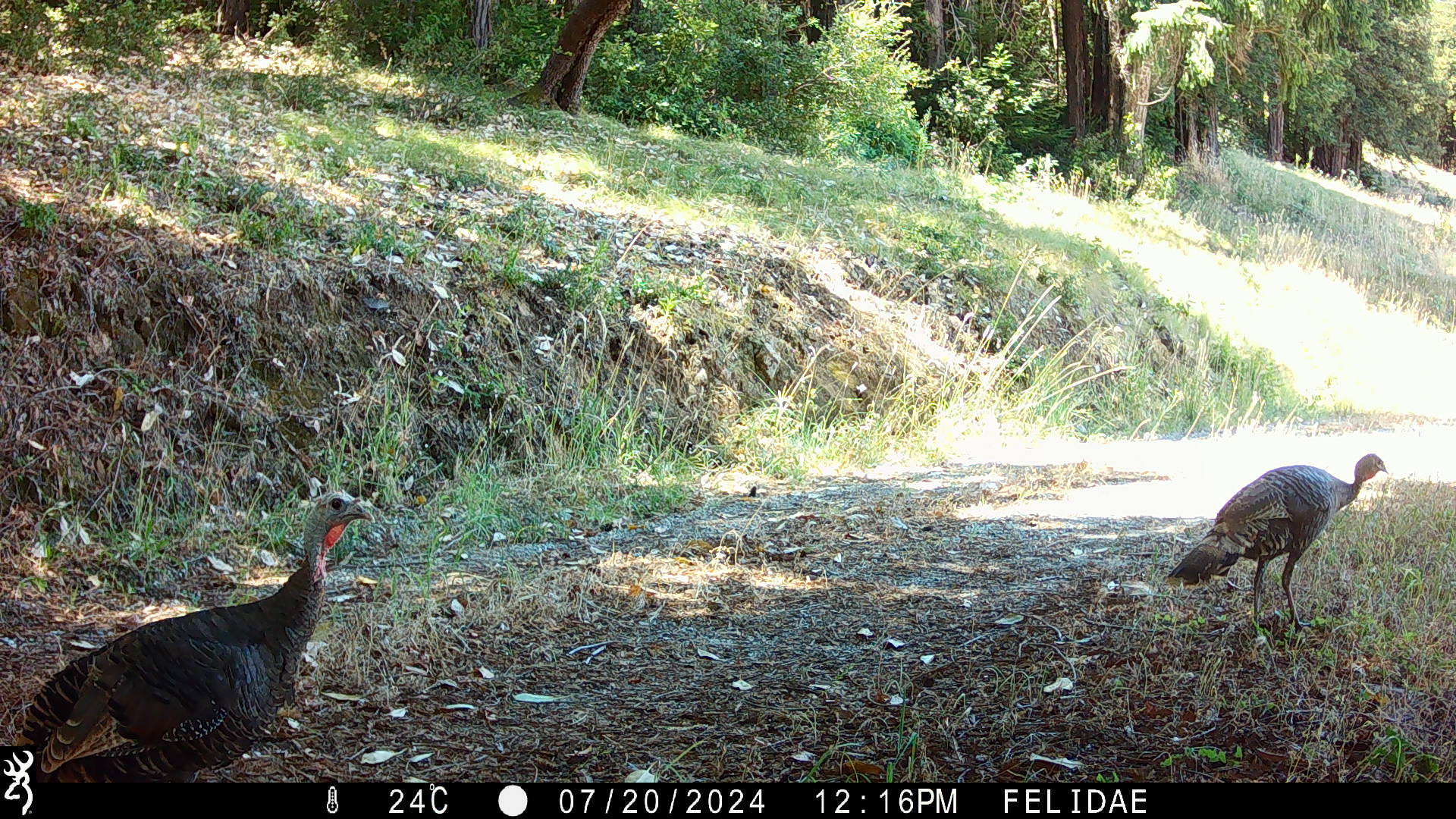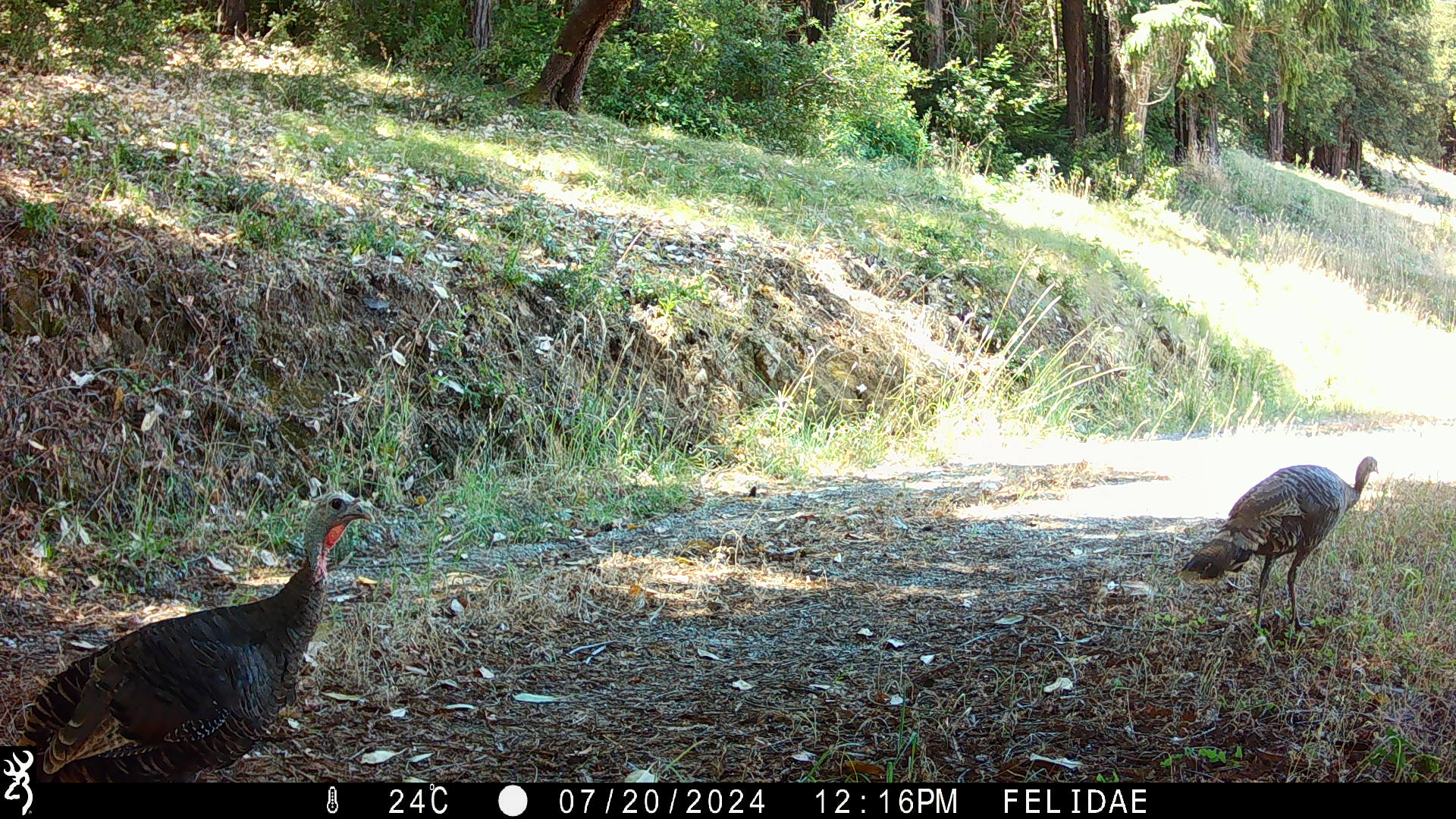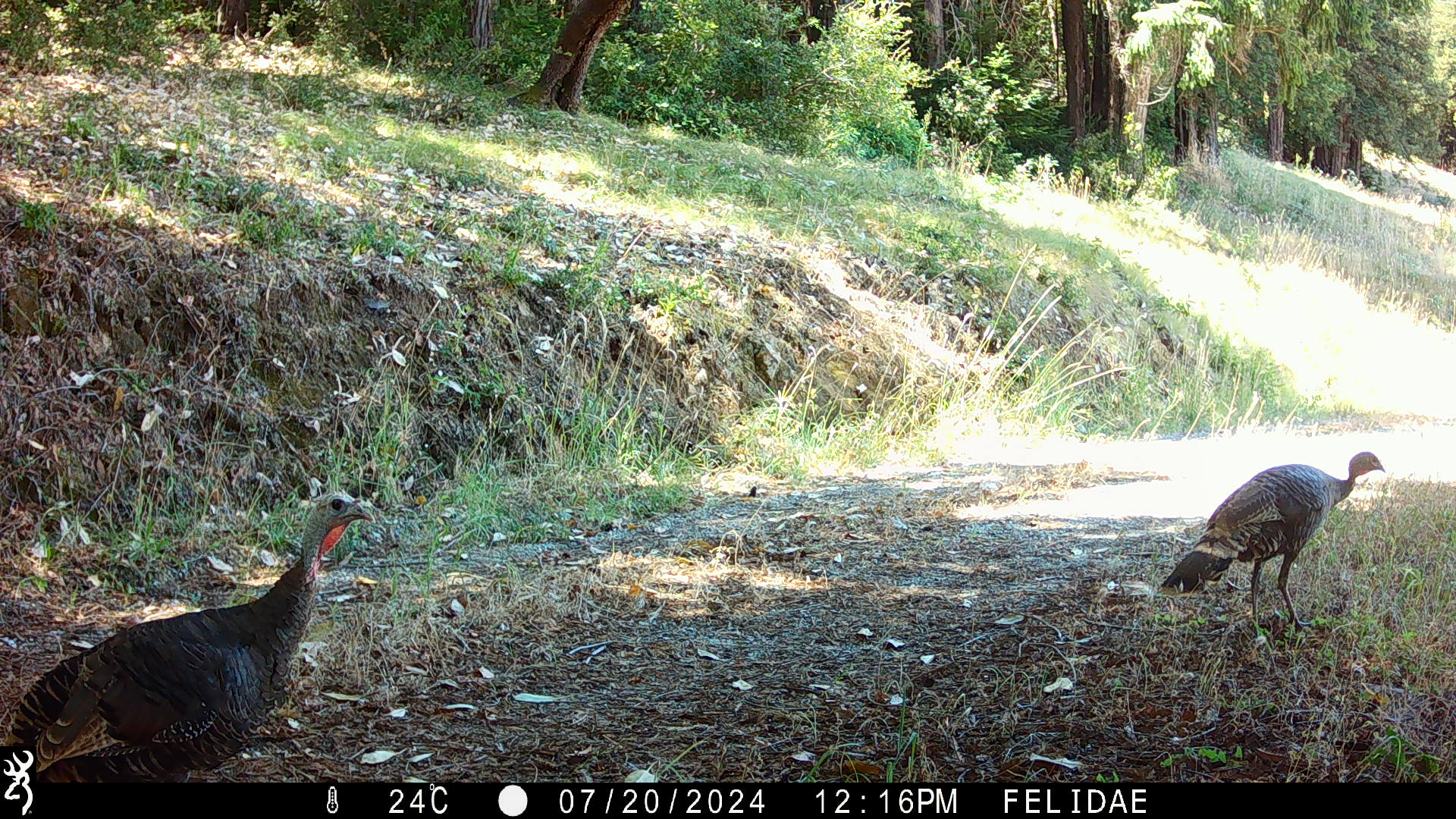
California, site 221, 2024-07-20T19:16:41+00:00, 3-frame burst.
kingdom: Animalia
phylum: Chordata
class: Aves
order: Galliformes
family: Phasianidae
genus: Meleagris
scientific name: Meleagris gallopavo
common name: turkey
Turkey (Meleagris gallopavo).